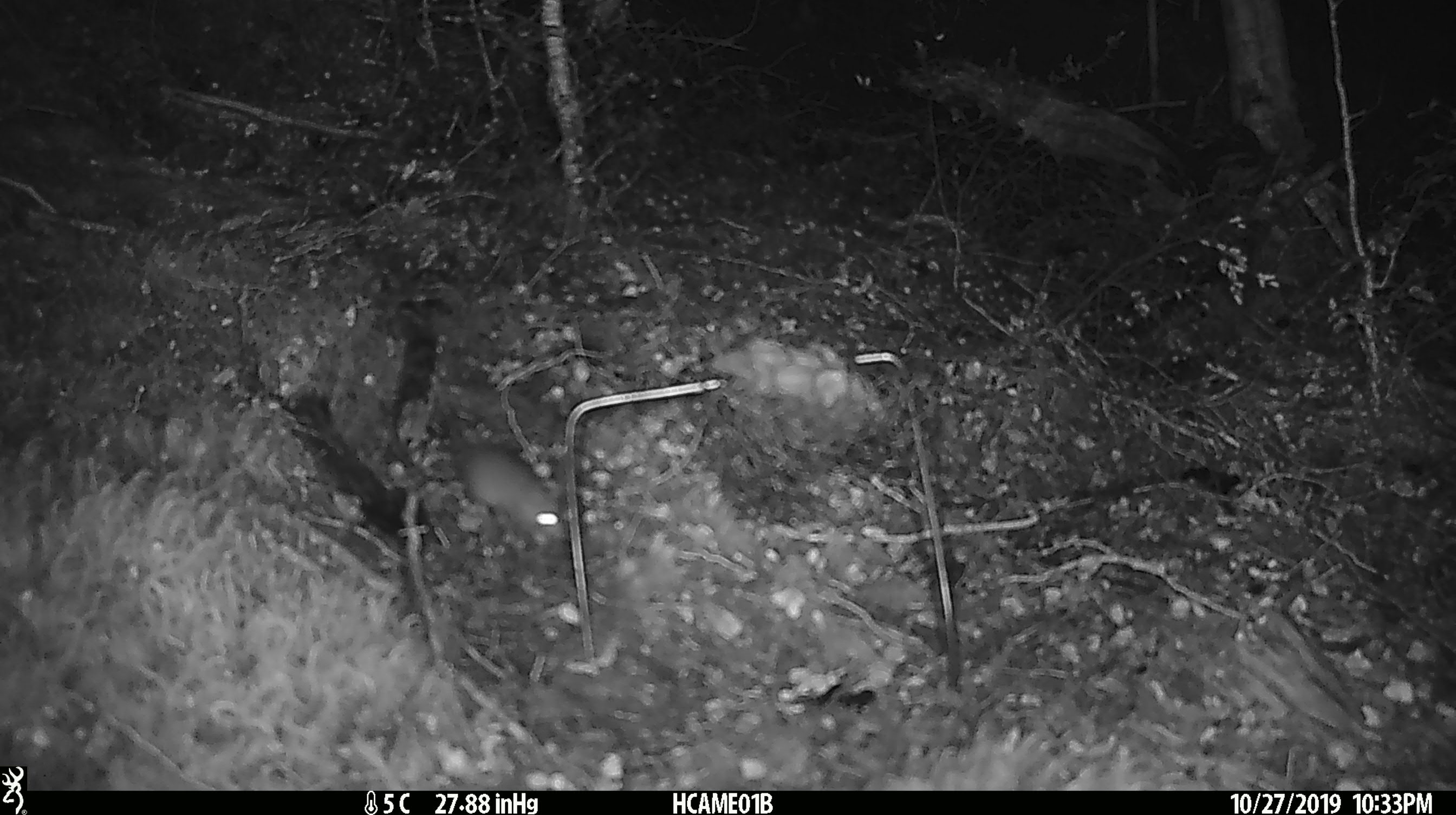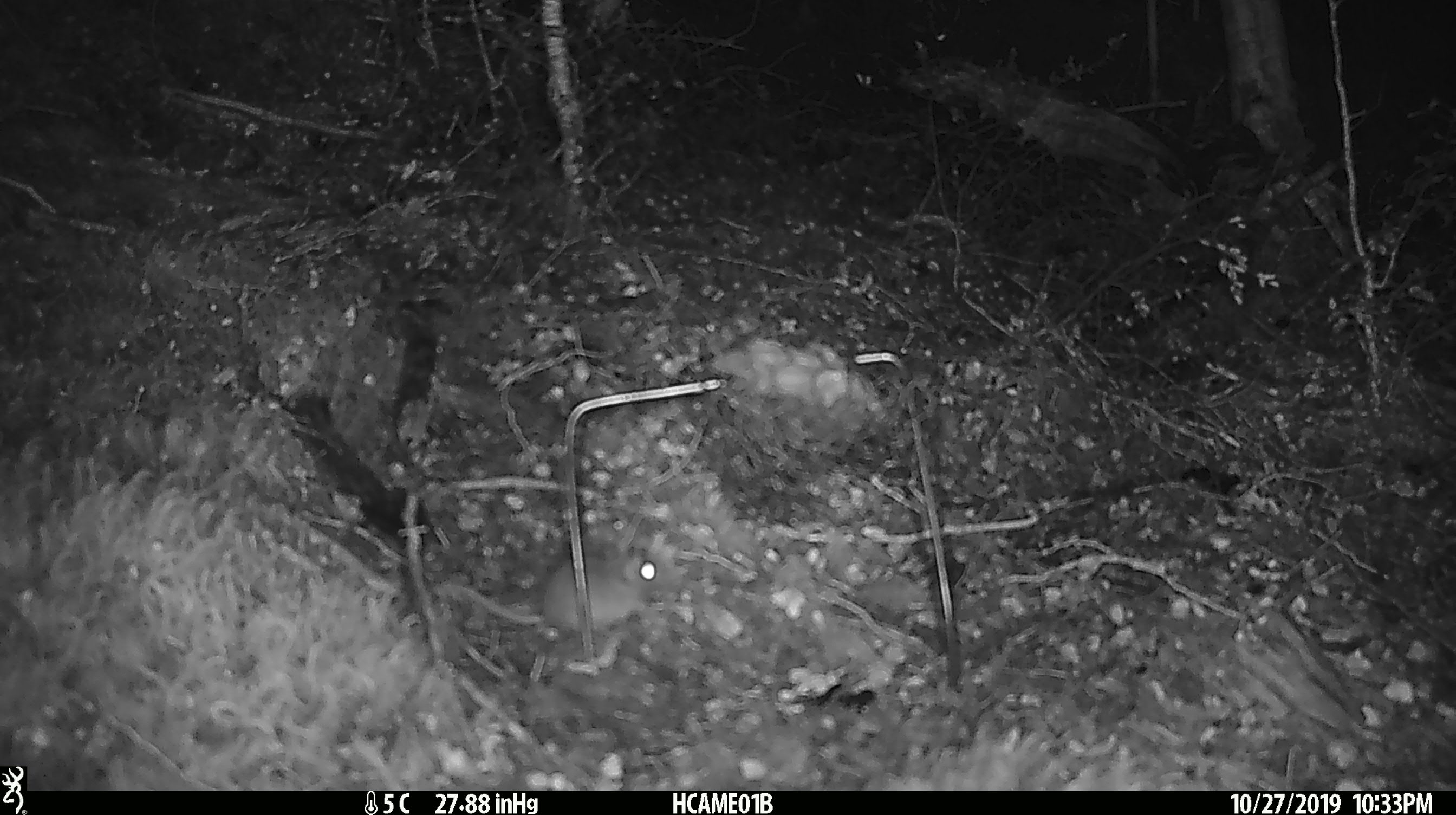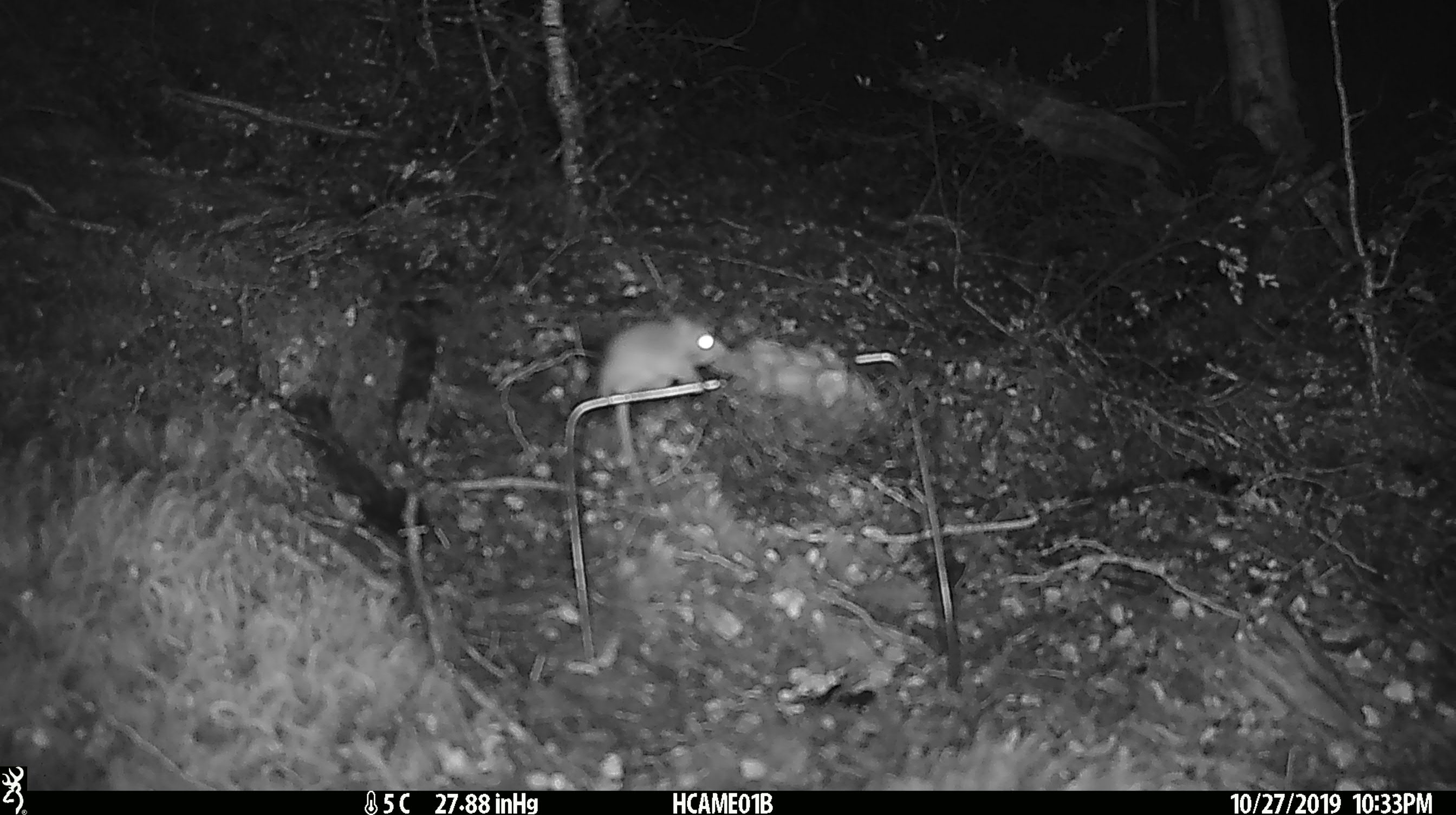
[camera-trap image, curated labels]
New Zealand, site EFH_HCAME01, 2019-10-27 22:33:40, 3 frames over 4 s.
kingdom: Animalia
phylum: Chordata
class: Mammalia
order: Rodentia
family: Muridae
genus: Mus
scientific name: Mus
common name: mouse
Mouse (Mus).